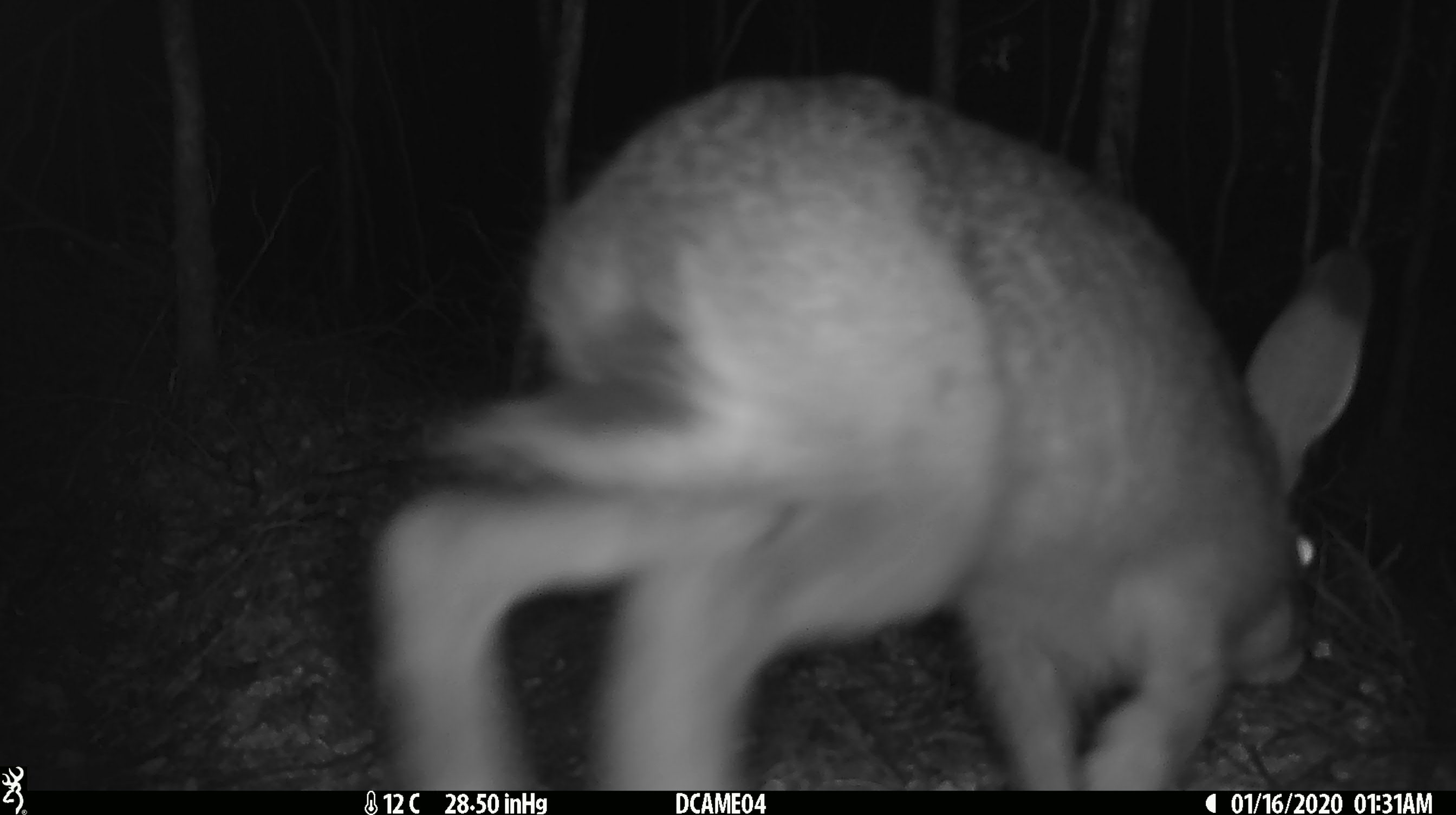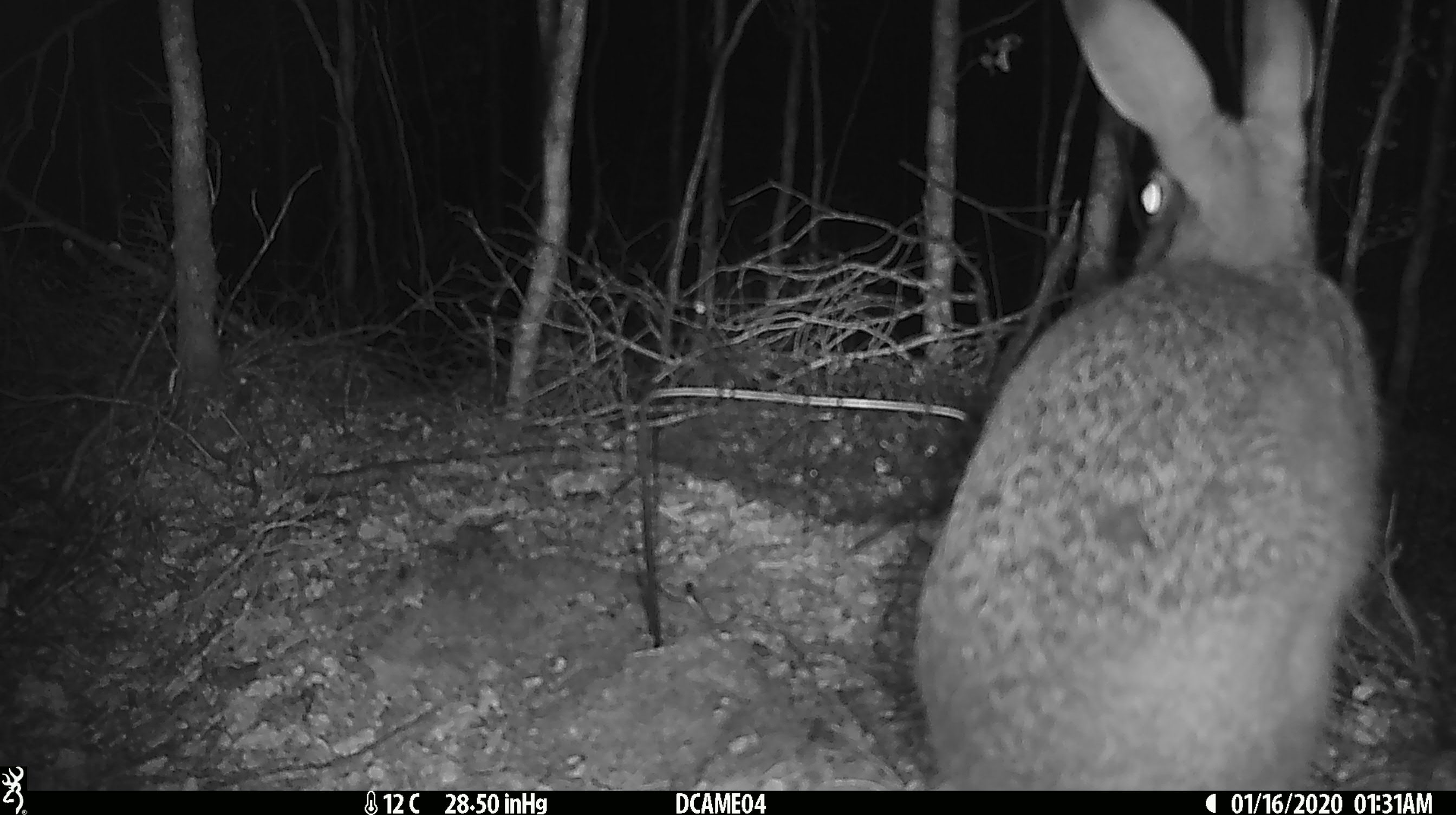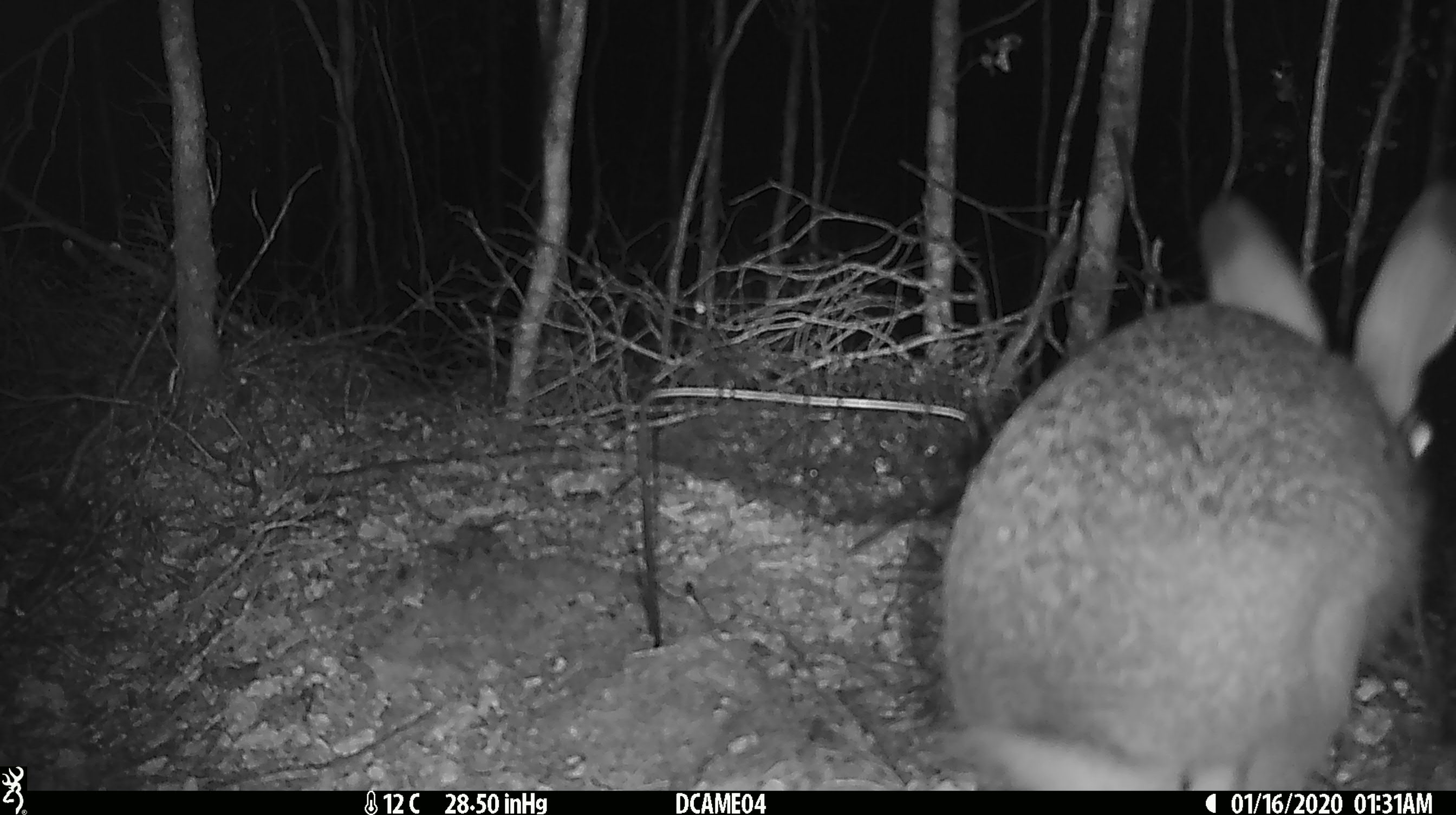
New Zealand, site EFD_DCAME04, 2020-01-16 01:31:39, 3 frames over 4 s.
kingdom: Animalia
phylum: Chordata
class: Mammalia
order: Lagomorpha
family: Leporidae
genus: Lepus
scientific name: Lepus europaeus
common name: brown hare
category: hare